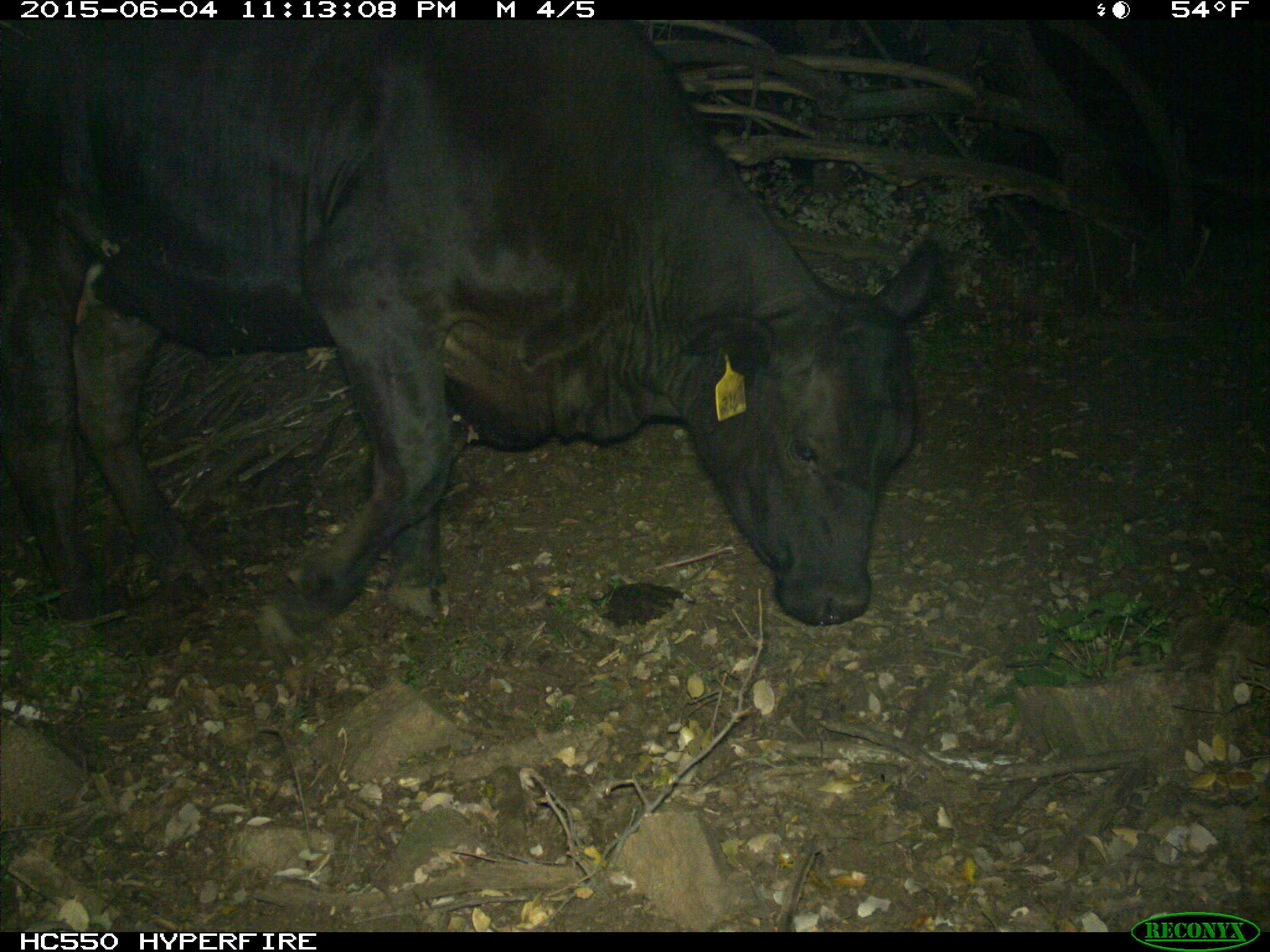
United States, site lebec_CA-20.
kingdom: Animalia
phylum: Chordata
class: Mammalia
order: Artiodactyla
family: Bovidae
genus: Bos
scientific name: Bos taurus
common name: domestic cow